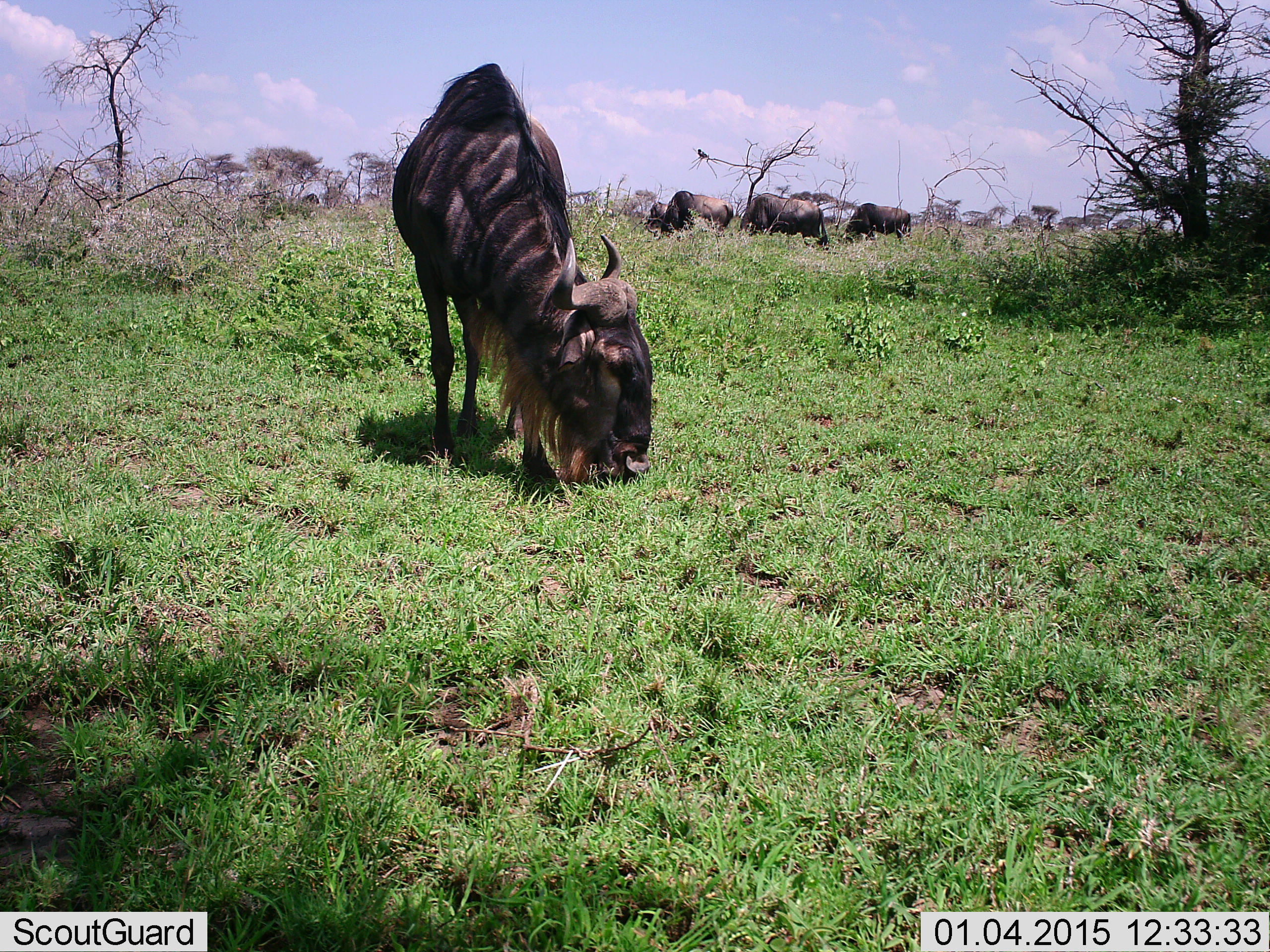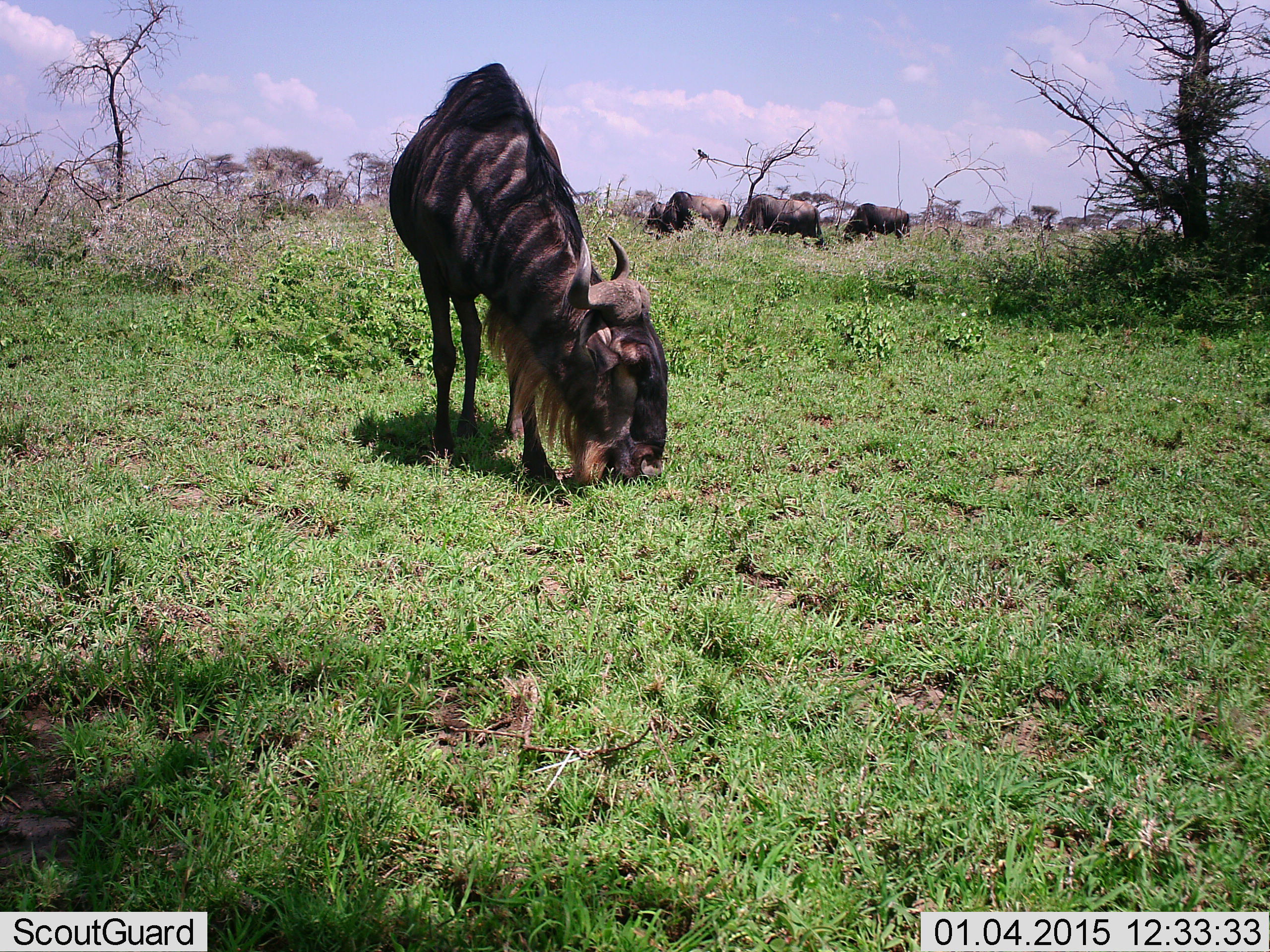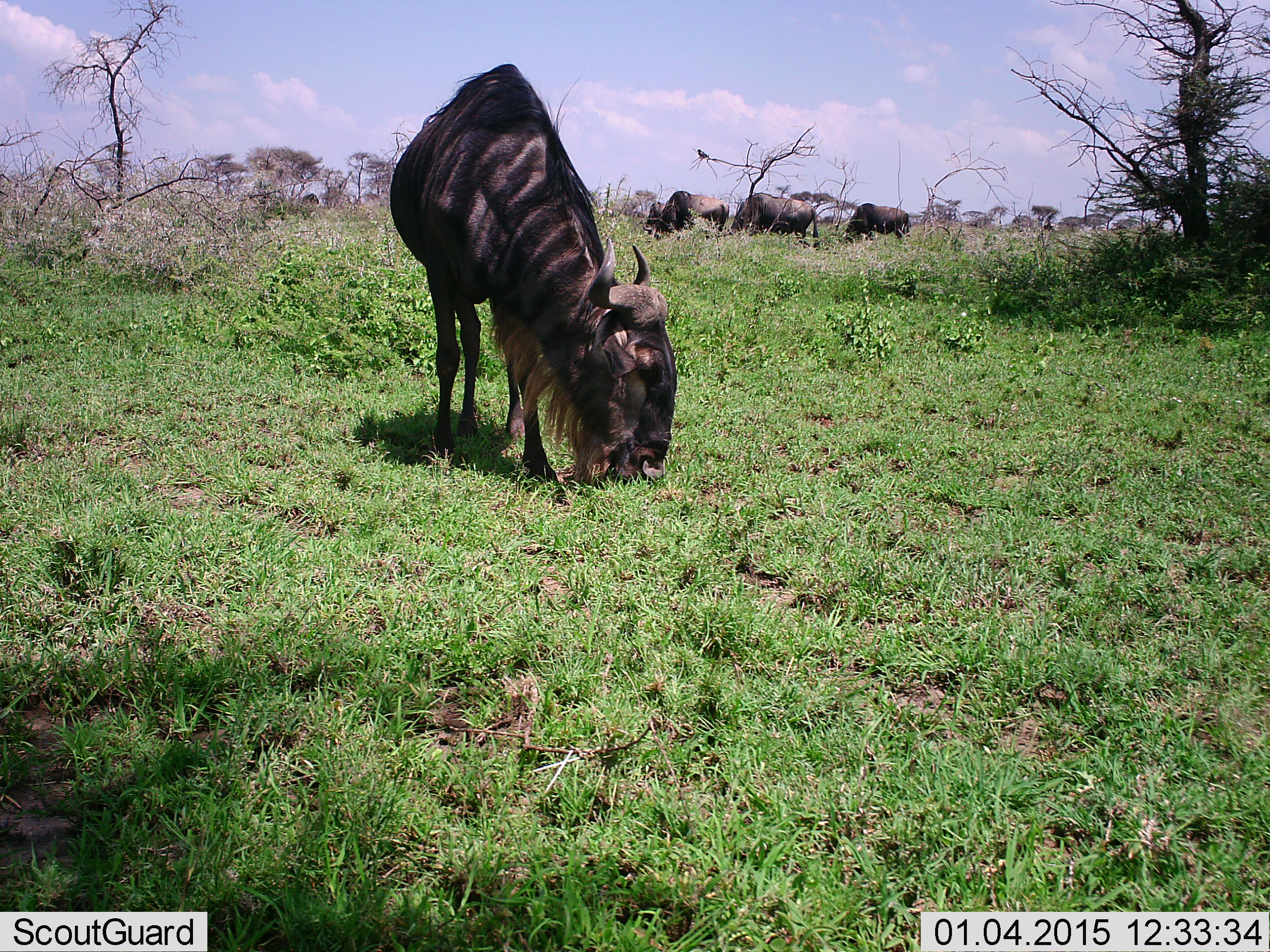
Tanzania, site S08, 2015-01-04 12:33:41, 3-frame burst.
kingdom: Animalia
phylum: Chordata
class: Mammalia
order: Artiodactyla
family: Bovidae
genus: Connochaetes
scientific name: Connochaetes taurinus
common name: blue wildebeest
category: wildebeest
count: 5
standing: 40%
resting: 10%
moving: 10%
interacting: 10%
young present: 0%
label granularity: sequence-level